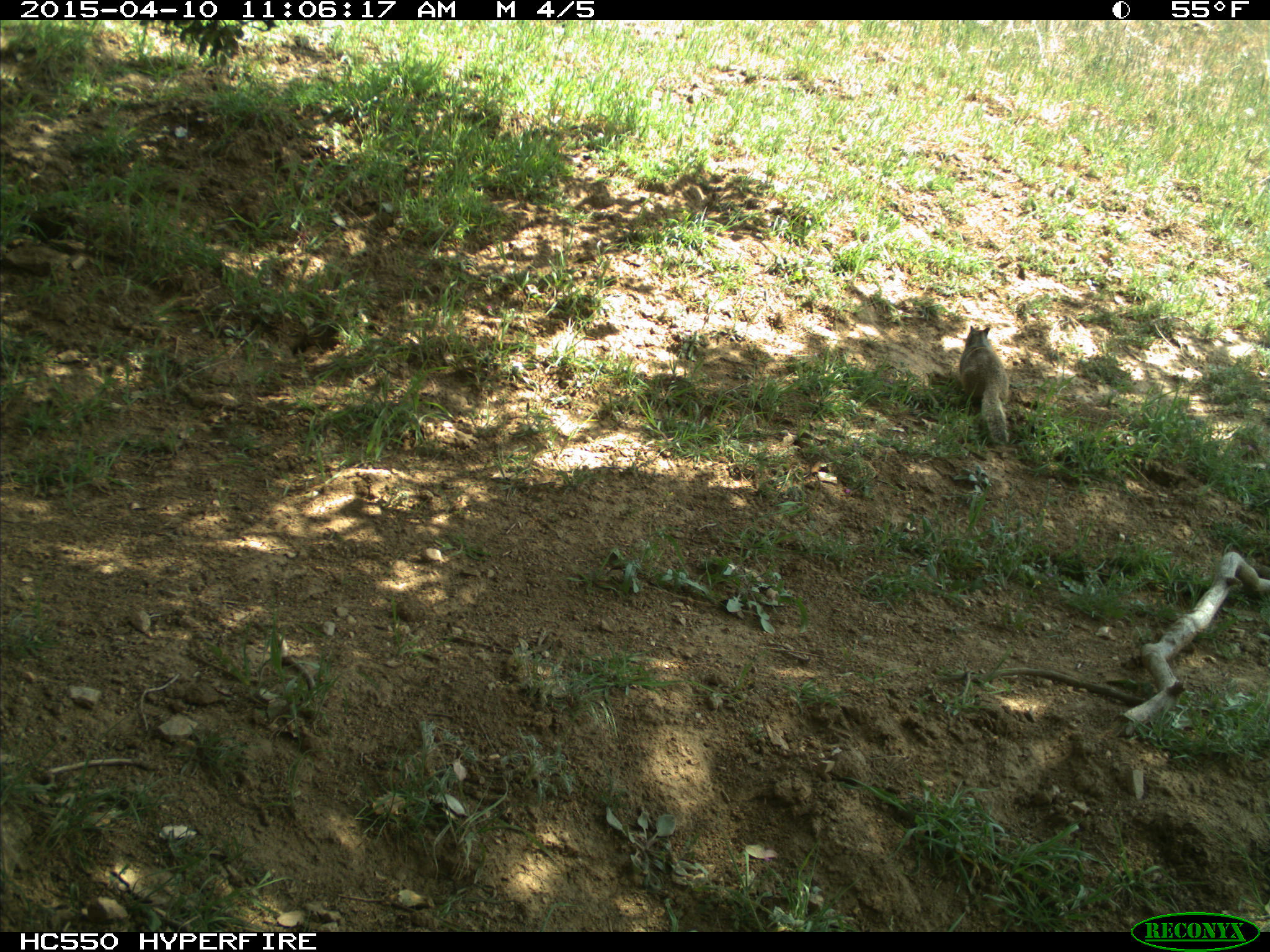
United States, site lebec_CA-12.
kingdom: Animalia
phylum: Chordata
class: Mammalia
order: Rodentia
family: Sciuridae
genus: Otospermophilus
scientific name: Otospermophilus beecheyi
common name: california ground squirrel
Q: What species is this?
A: Otospermophilus beecheyi (california ground squirrel).